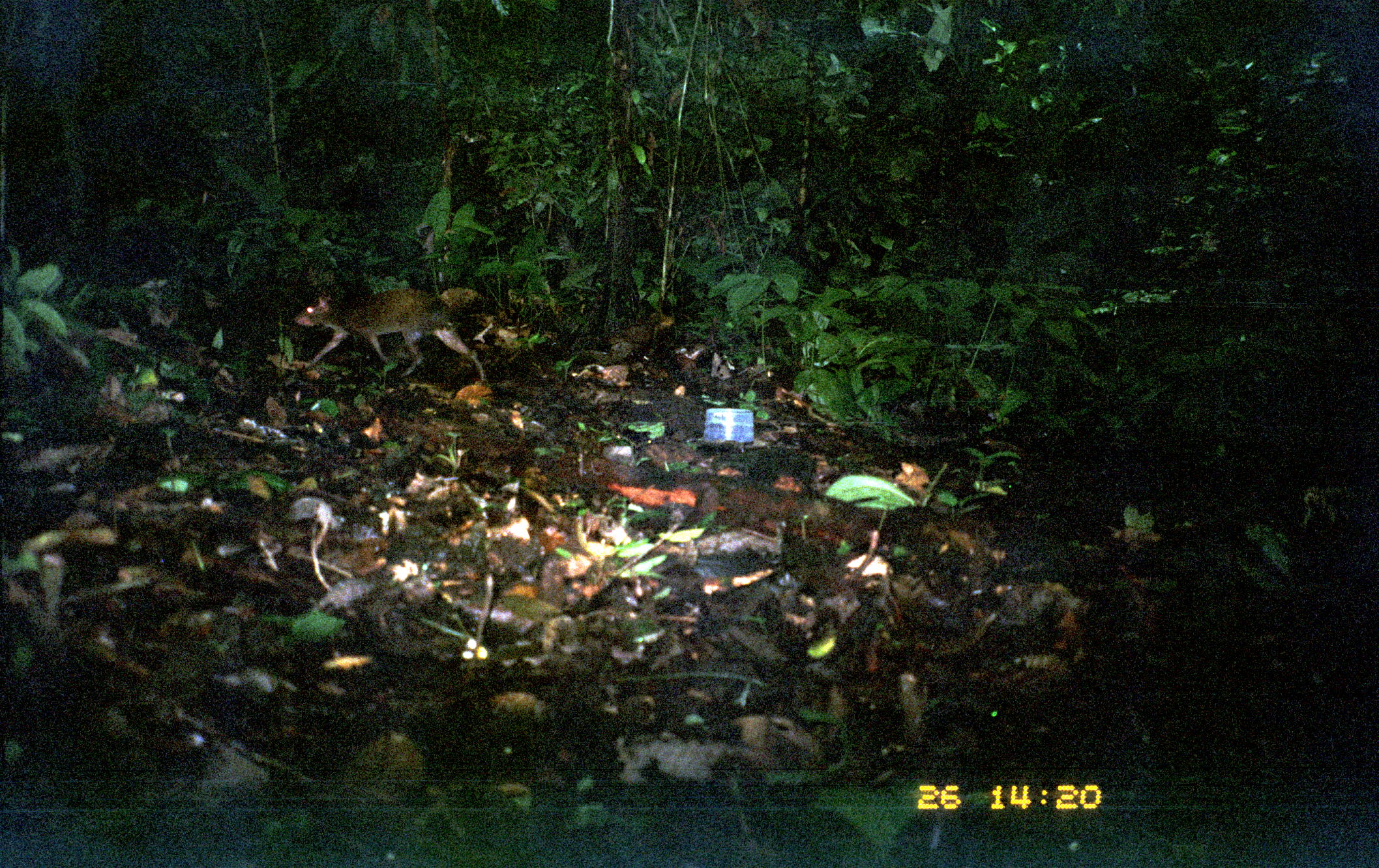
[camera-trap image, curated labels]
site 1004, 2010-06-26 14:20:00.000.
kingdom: Animalia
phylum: Chordata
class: Mammalia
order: Rodentia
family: Dasyproctidae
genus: Dasyprocta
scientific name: Dasyprocta punctata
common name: central american agouti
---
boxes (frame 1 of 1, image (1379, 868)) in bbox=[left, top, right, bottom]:
dasyprocta punctata: bbox=[294, 290, 488, 383]